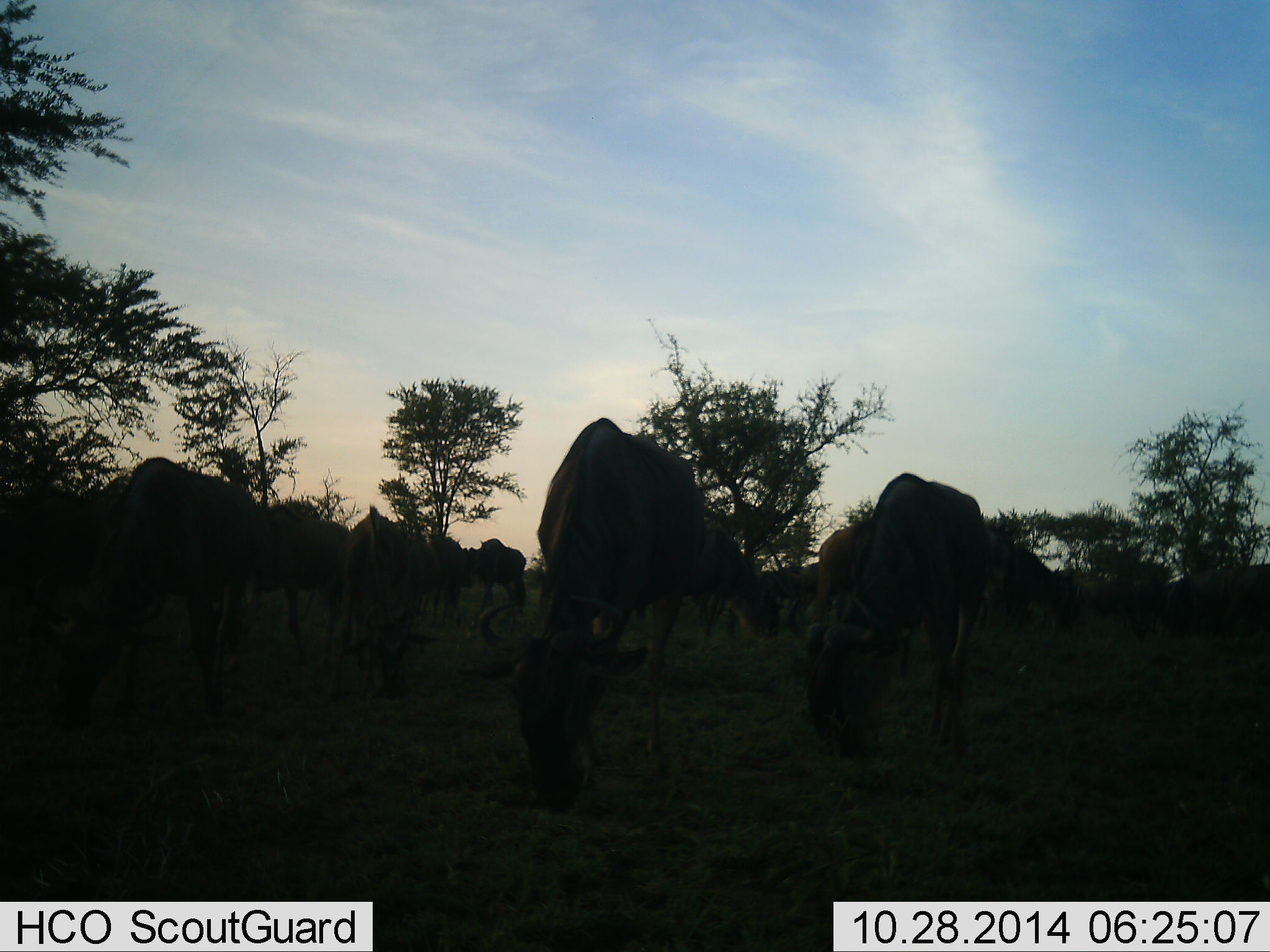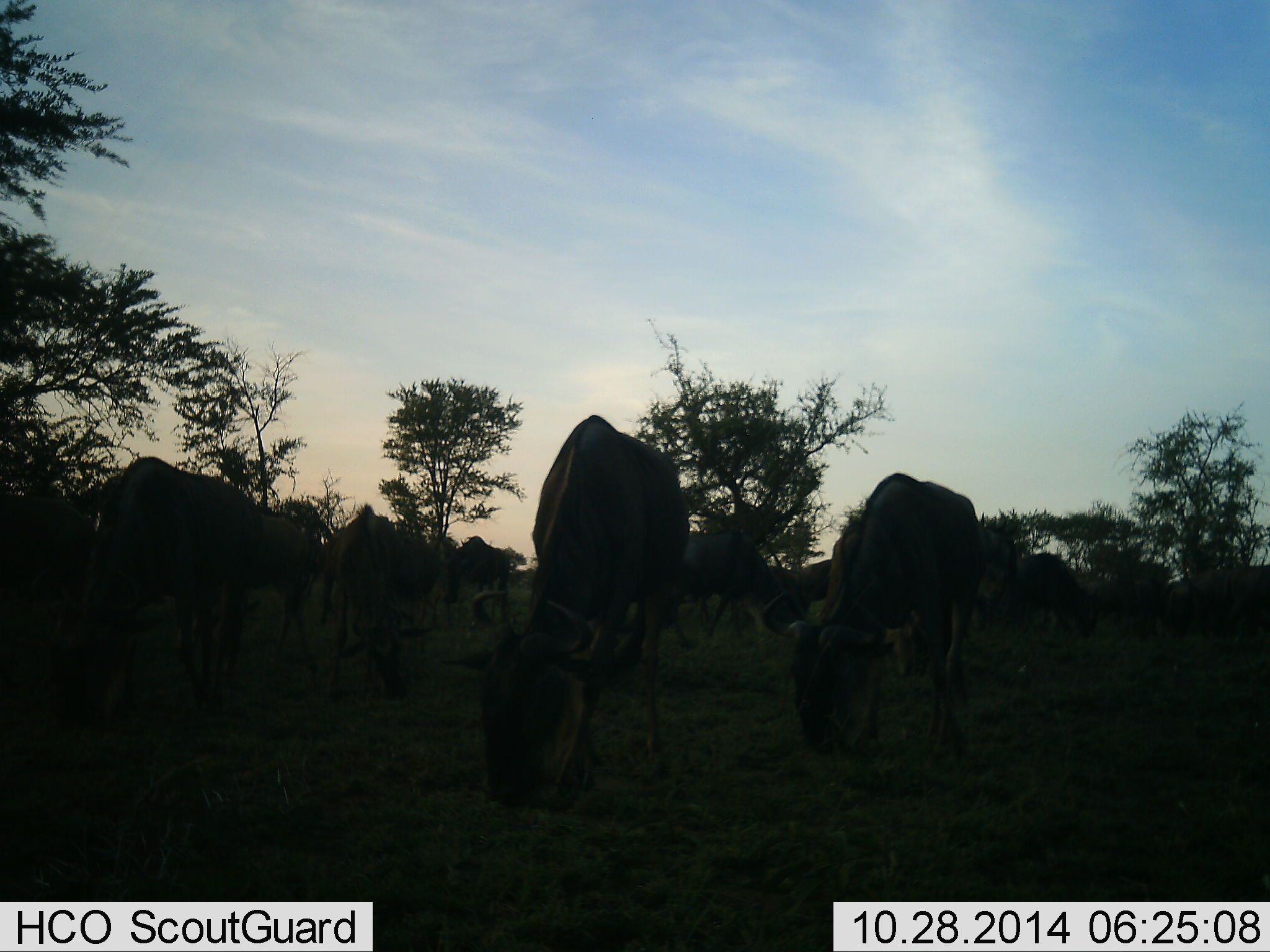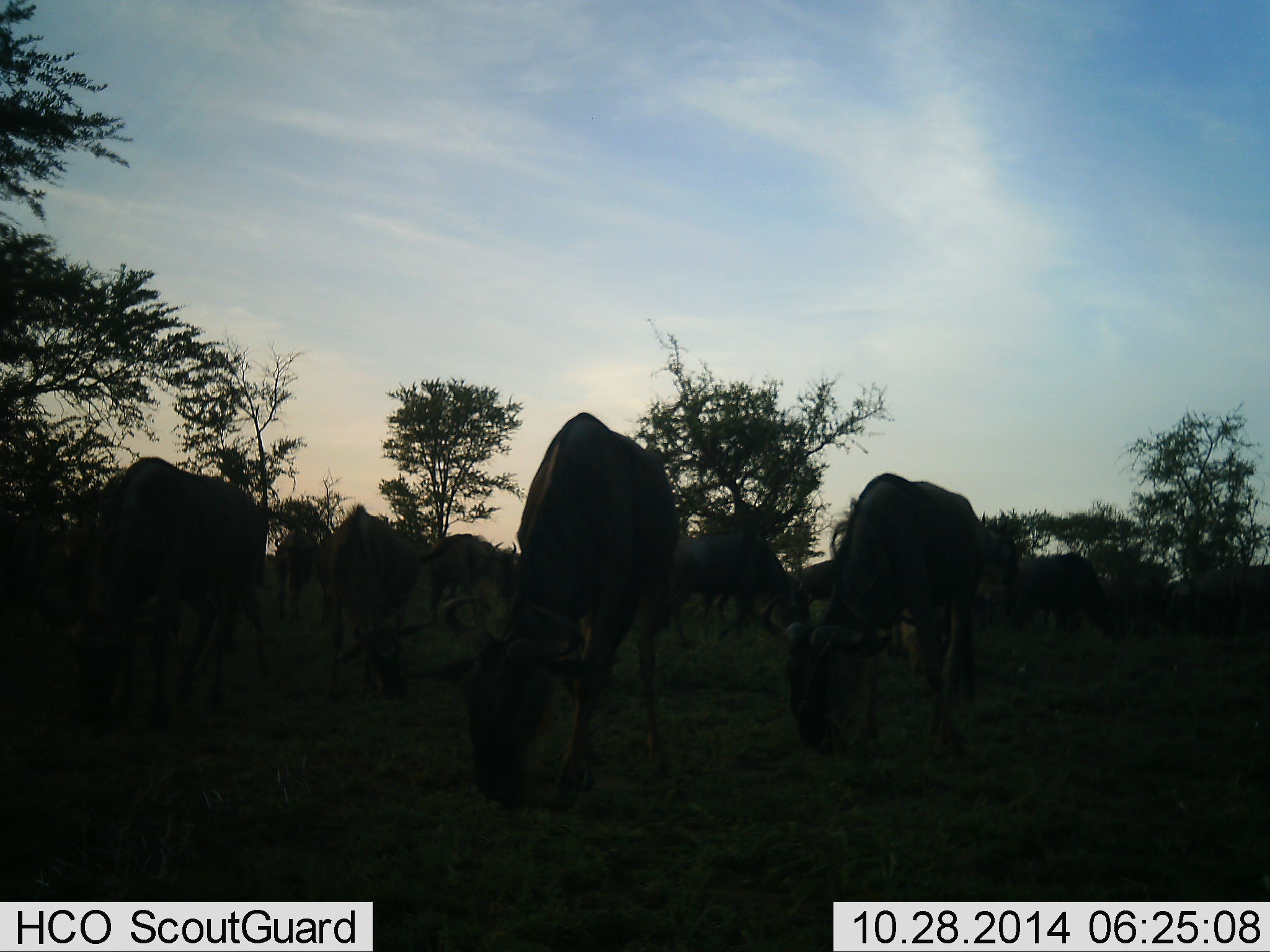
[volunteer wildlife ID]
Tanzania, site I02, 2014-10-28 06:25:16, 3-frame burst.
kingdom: Animalia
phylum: Chordata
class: Mammalia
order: Artiodactyla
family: Bovidae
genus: Connochaetes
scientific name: Connochaetes taurinus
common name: blue wildebeest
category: wildebeest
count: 11-50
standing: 10%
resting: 0%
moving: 50%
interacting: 0%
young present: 0%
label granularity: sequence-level